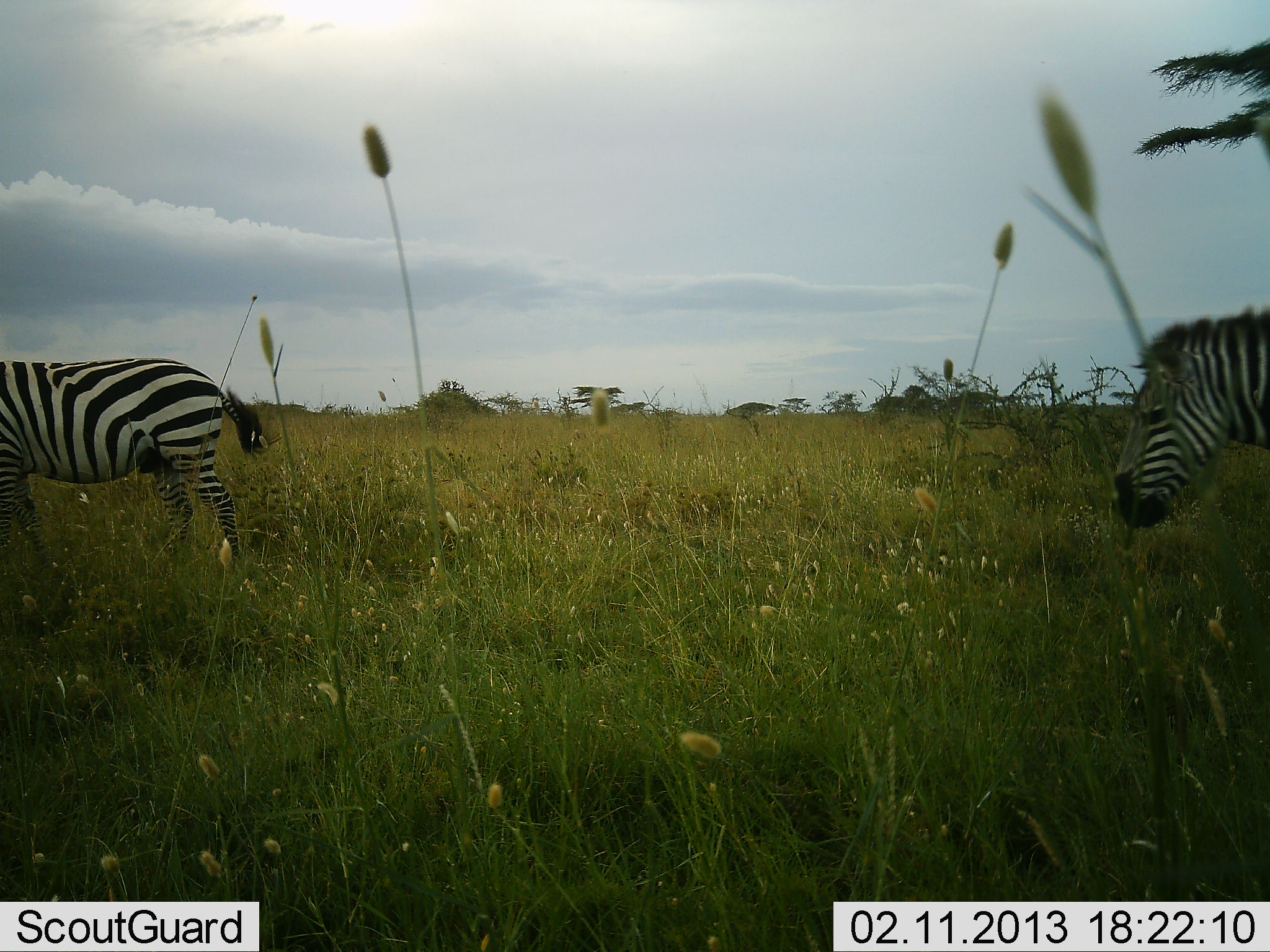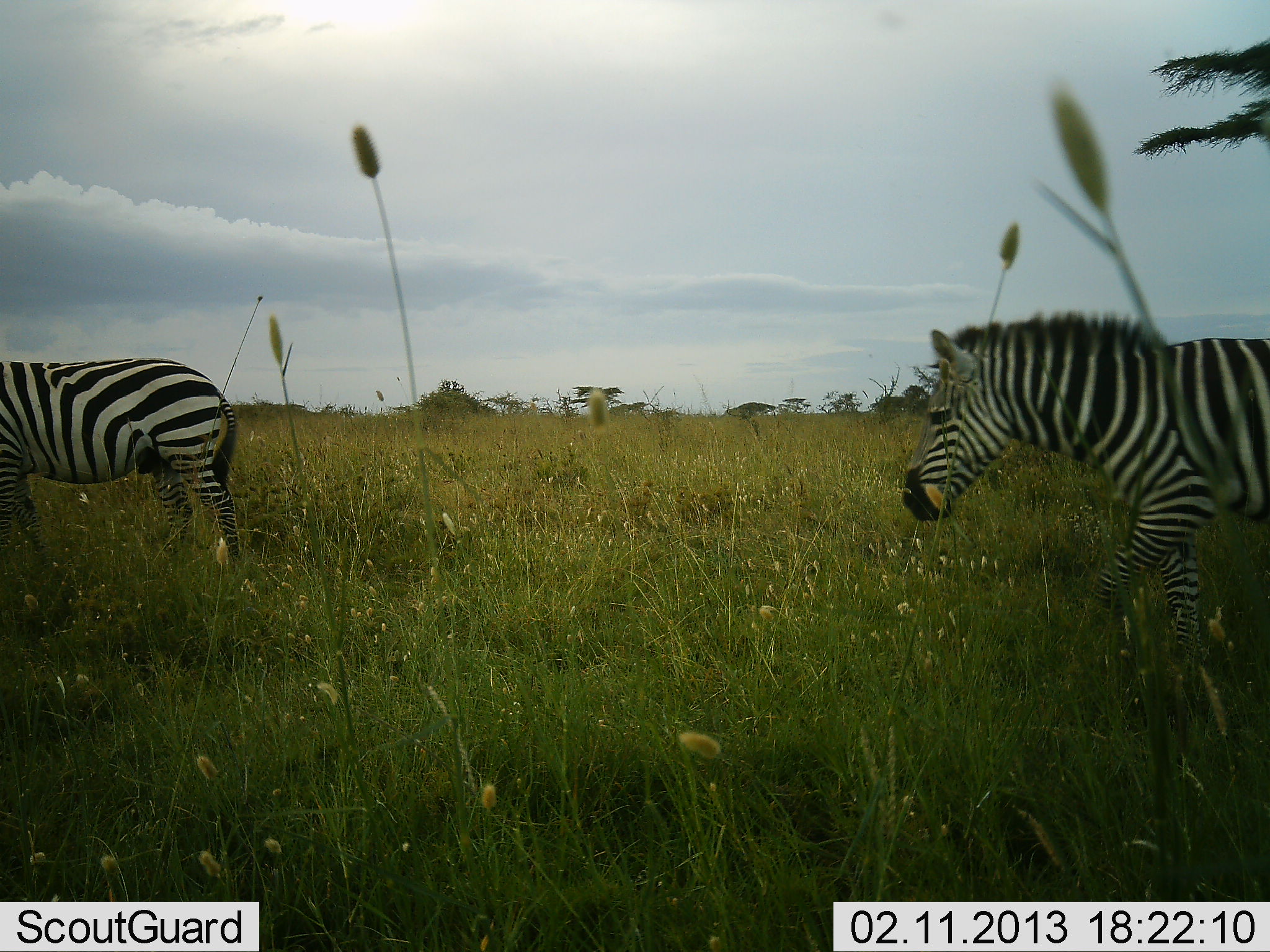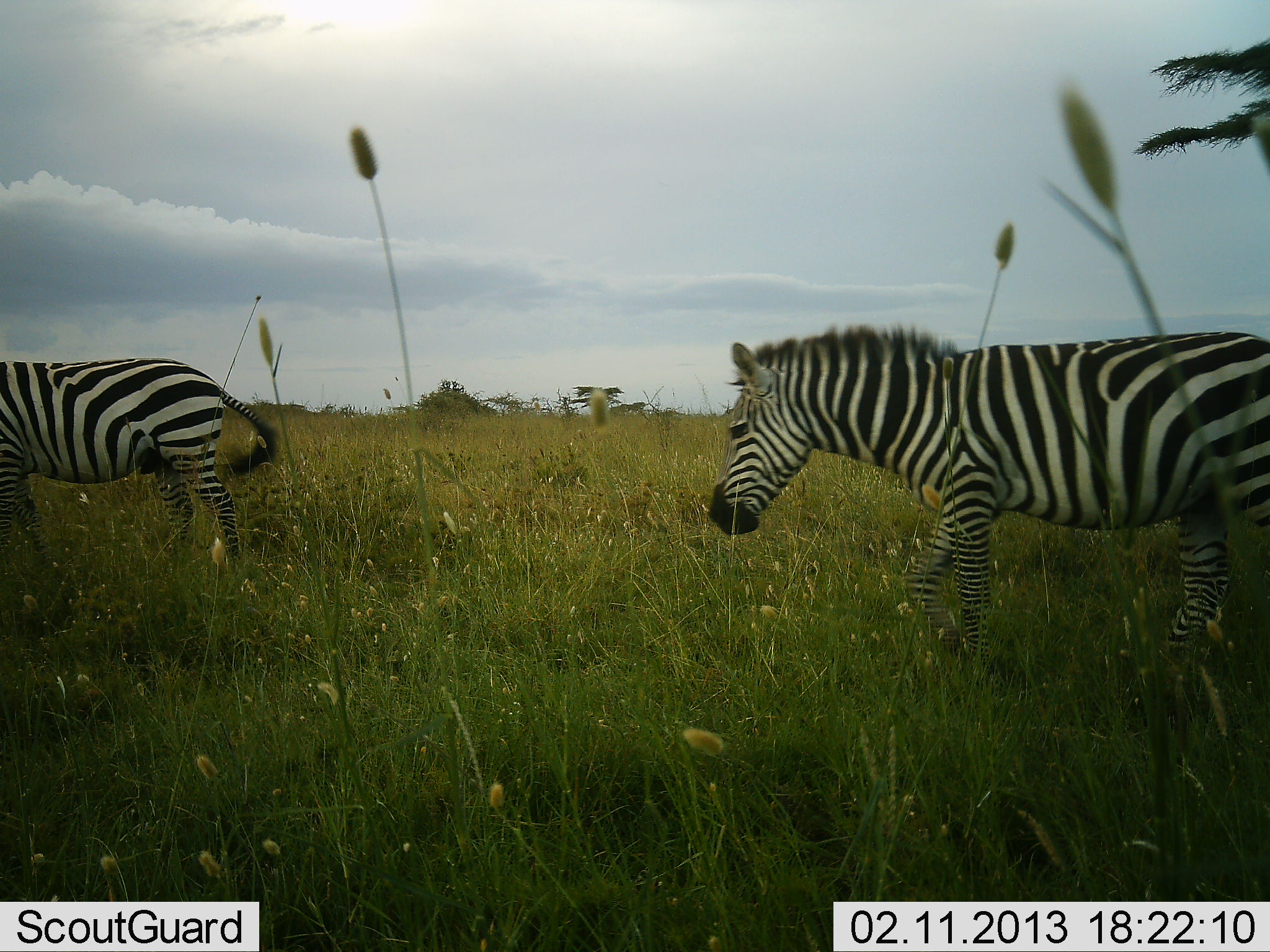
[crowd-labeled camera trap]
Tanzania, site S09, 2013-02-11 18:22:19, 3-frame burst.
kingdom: Animalia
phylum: Chordata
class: Mammalia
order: Perissodactyla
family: Equidae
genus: Equus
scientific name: Equus quagga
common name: plains zebra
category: zebra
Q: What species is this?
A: Zebra (plains zebra) (Equus quagga).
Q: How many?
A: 2.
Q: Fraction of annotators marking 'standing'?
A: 52%.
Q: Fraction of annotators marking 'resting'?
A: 0%.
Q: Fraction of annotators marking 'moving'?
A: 92%.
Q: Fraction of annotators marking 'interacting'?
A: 4%.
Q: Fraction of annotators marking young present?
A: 0%.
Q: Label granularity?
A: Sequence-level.